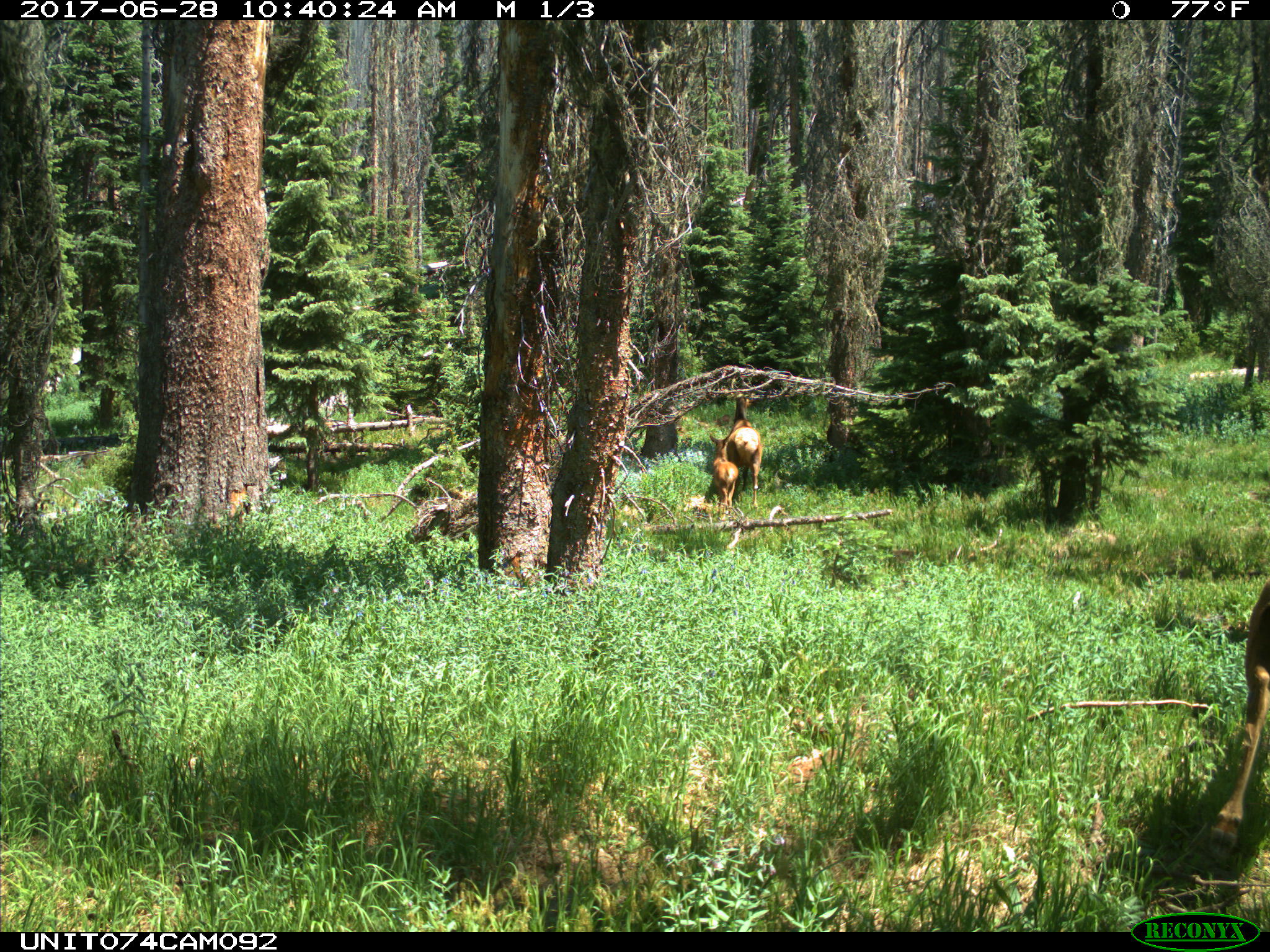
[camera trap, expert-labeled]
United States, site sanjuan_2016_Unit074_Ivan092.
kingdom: Animalia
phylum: Chordata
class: Mammalia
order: Artiodactyla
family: Cervidae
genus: Cervus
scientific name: Cervus elaphus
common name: red deer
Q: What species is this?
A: Cervus elaphus (red deer).